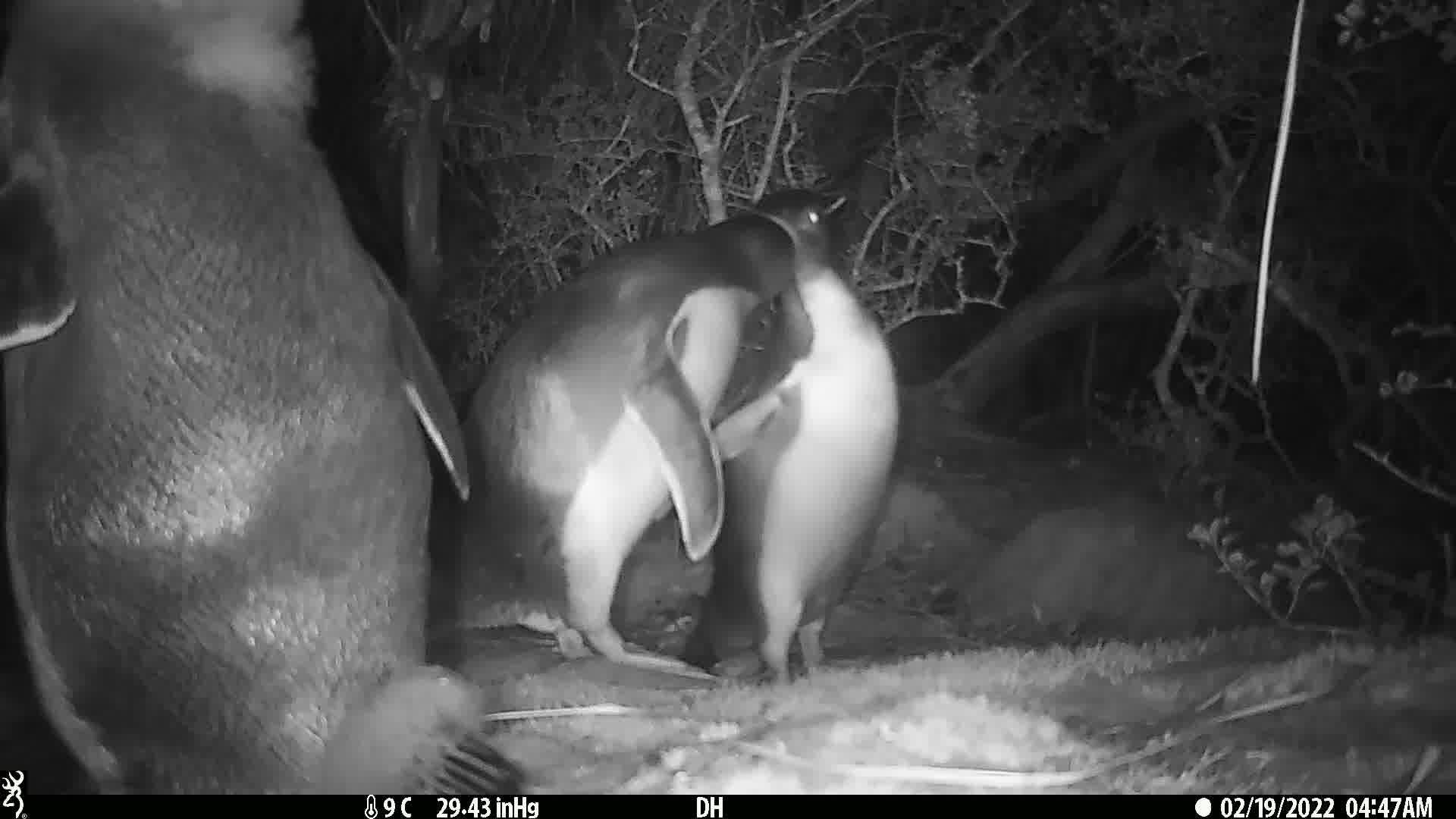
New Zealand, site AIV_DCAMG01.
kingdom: Animalia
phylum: Chordata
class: Aves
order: Sphenisciformes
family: Spheniscidae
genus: Megadyptes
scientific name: Megadyptes antipodes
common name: yellow-eyed penguin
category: yellow eyed penguin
Yellow eyed penguin (yellow-eyed penguin) (Megadyptes antipodes).